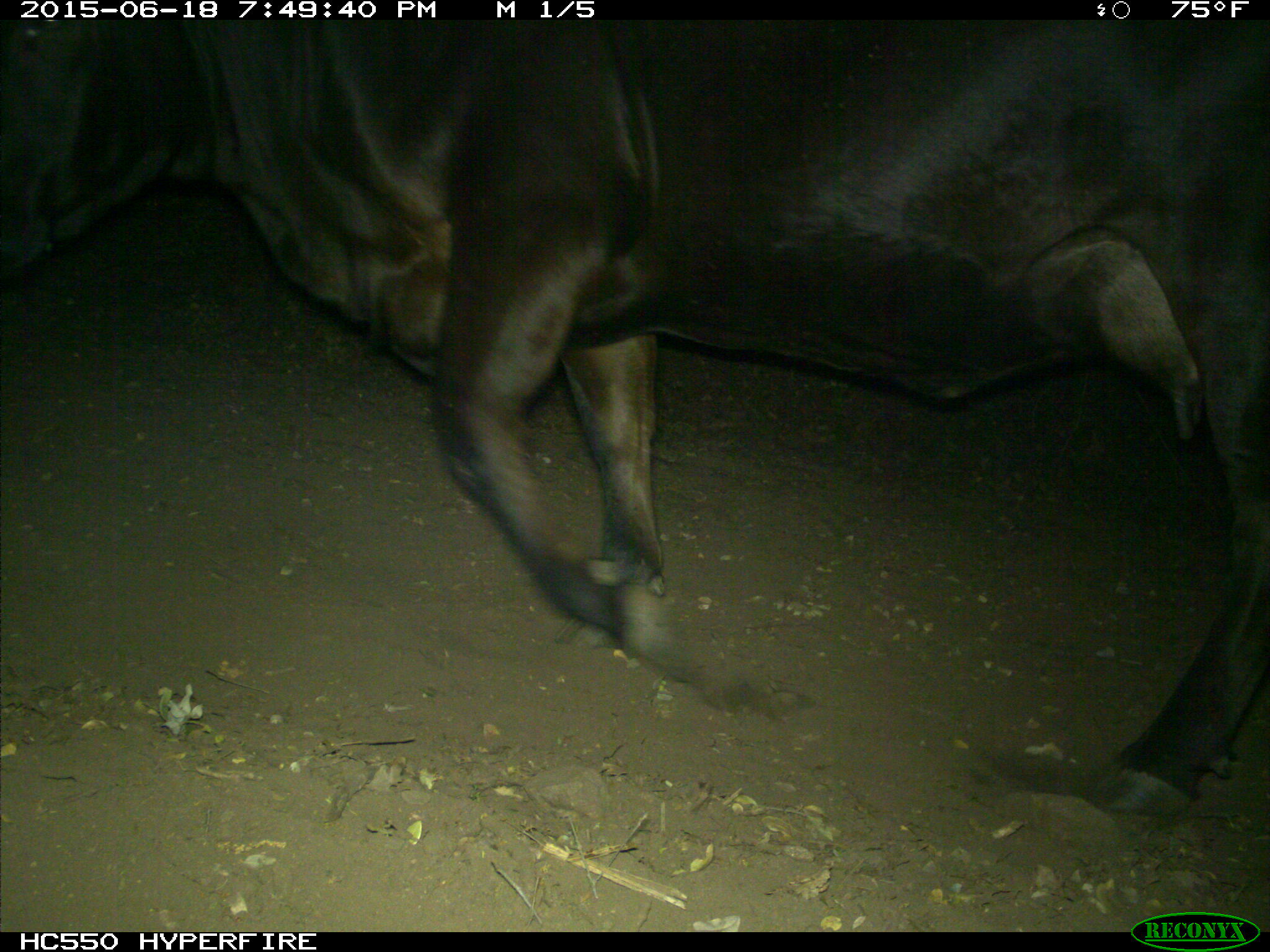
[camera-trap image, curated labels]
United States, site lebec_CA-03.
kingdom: Animalia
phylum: Chordata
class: Mammalia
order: Artiodactyla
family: Bovidae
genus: Bos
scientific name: Bos taurus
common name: domestic cow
Bos taurus (domestic cow).